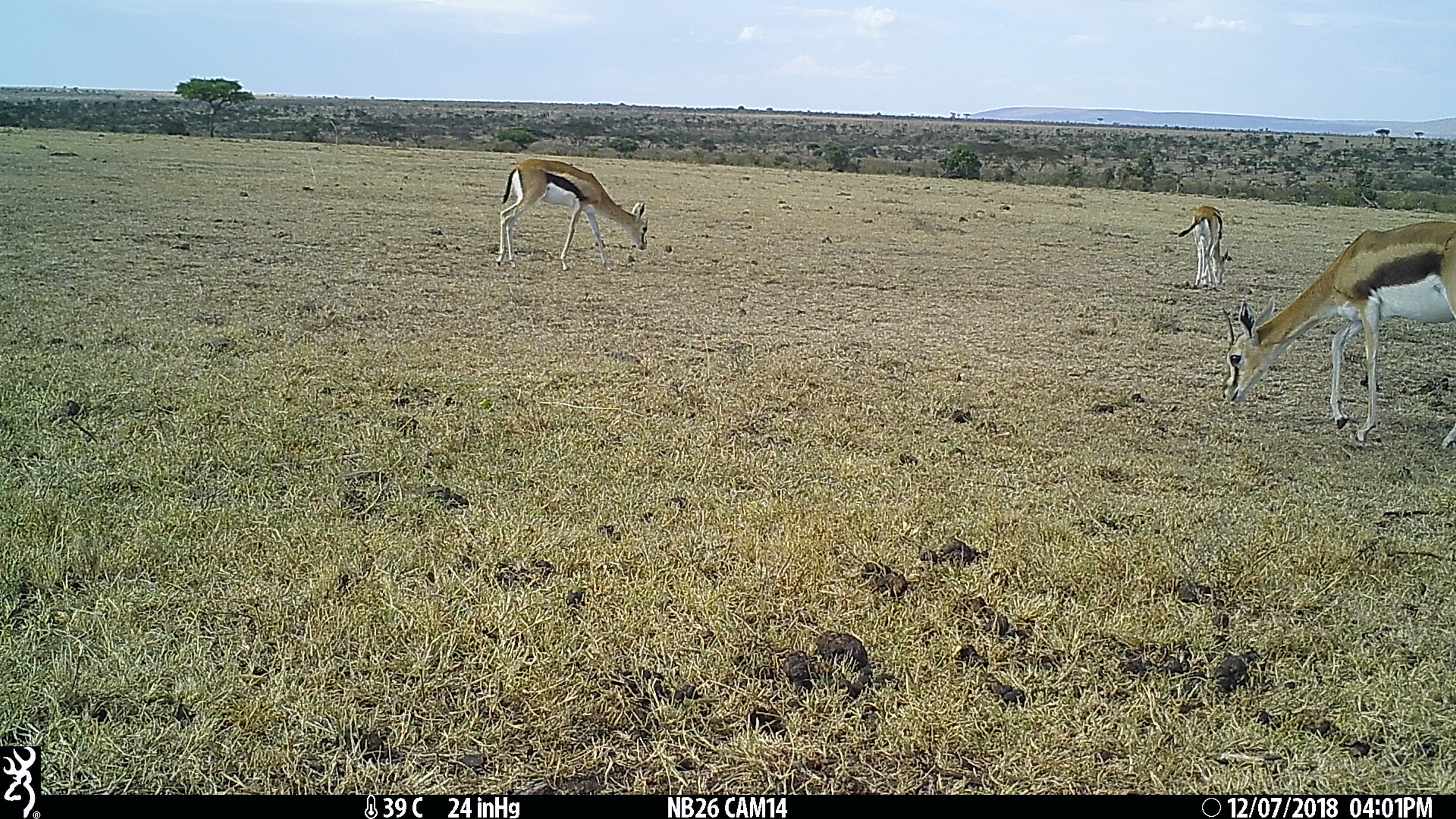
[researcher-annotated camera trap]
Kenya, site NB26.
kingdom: Animalia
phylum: Chordata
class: Mammalia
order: Artiodactyla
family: Bovidae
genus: Eudorcas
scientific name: Eudorcas thomsonii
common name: thomon's gazelle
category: gazelle thomsons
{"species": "gazelle thomsons (thomon's gazelle) (Eudorcas thomsonii)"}